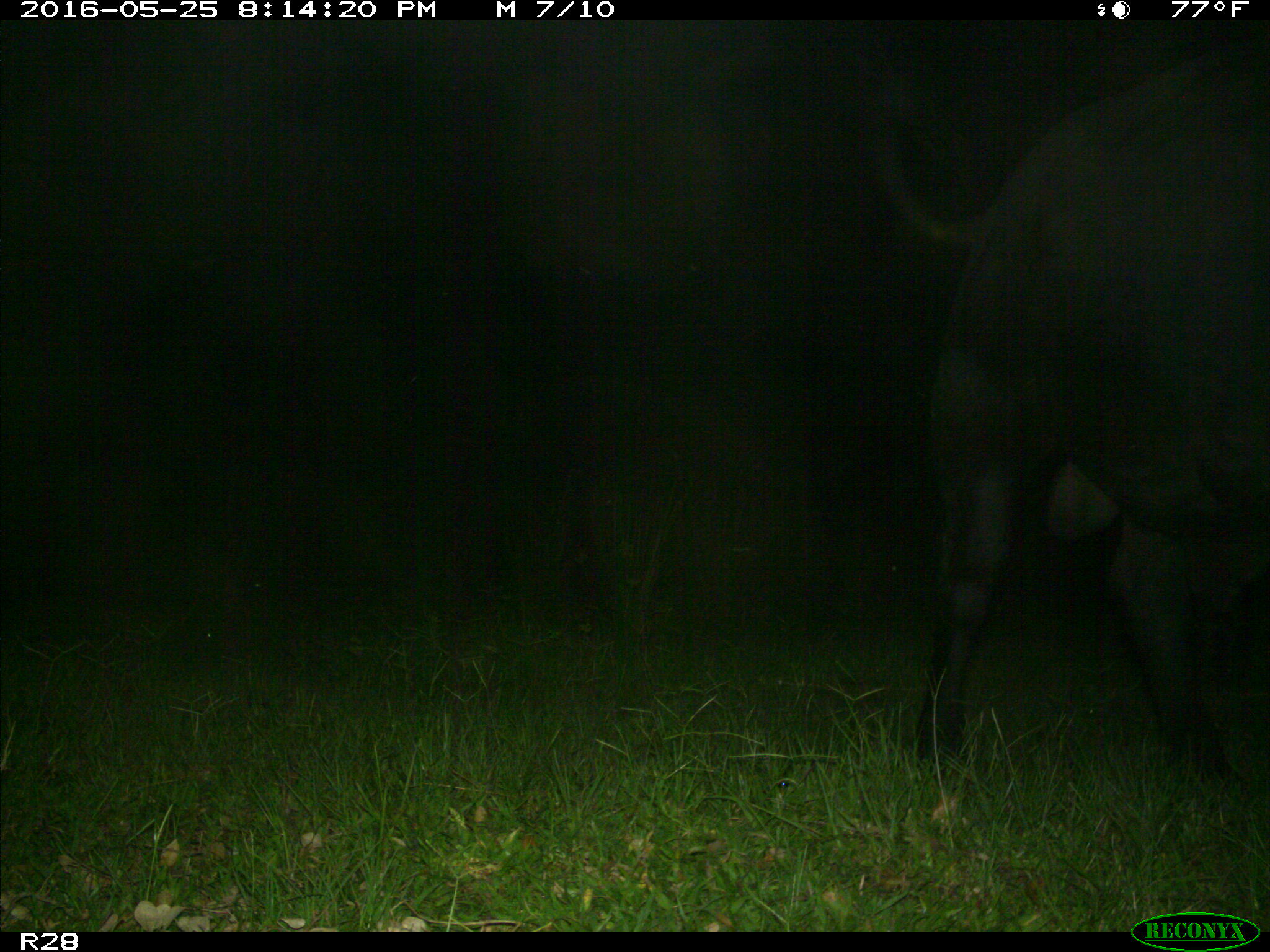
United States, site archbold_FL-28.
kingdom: Animalia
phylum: Chordata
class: Mammalia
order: Artiodactyla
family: Bovidae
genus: Bos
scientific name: Bos taurus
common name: domestic cow